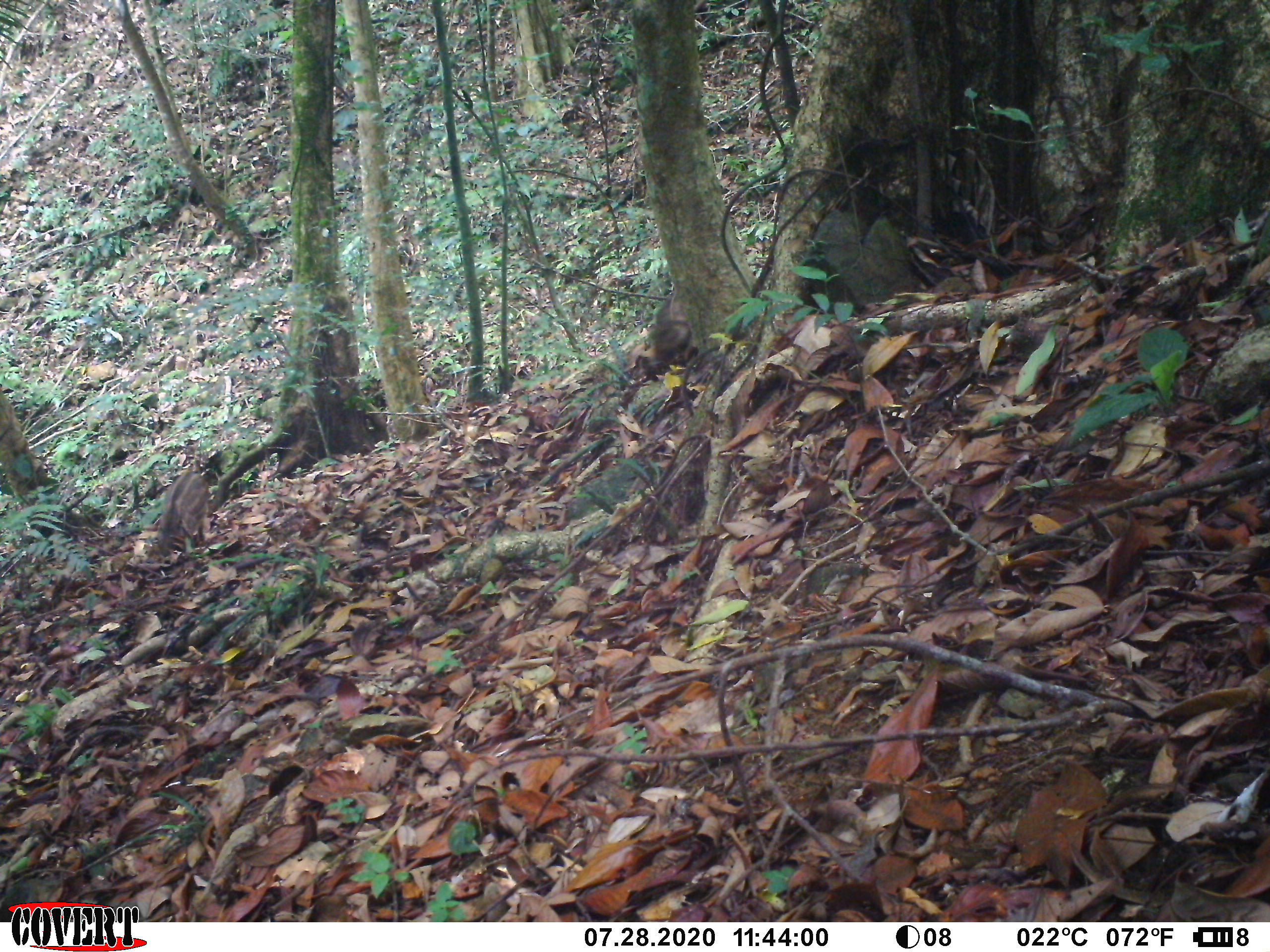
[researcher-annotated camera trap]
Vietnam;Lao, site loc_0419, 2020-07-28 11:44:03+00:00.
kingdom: Animalia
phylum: Chordata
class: Mammalia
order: Artiodactyla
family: Suidae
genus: Sus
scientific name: Sus scrofa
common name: eurasian wild pig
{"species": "eurasian wild pig (Sus scrofa)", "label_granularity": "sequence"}